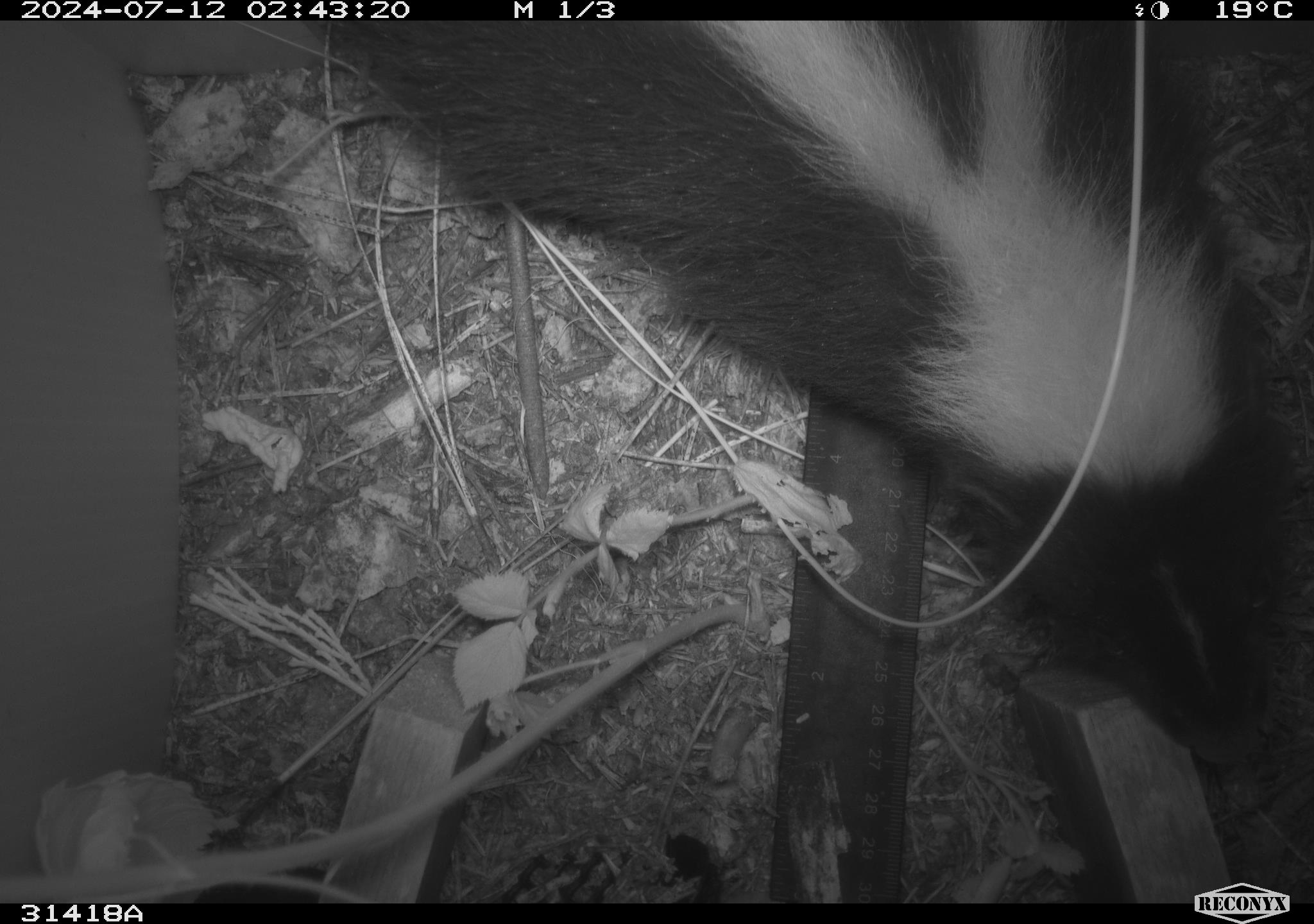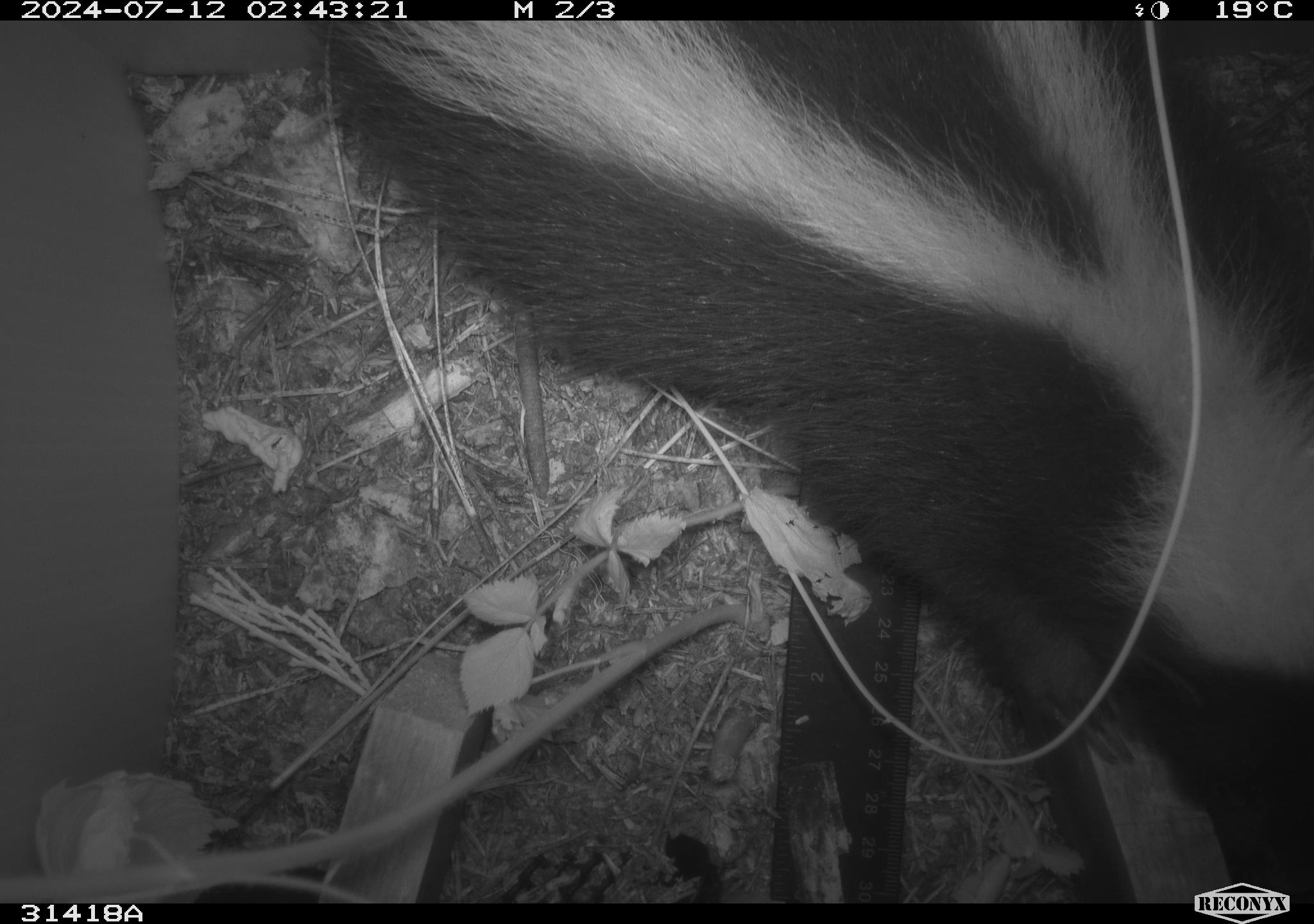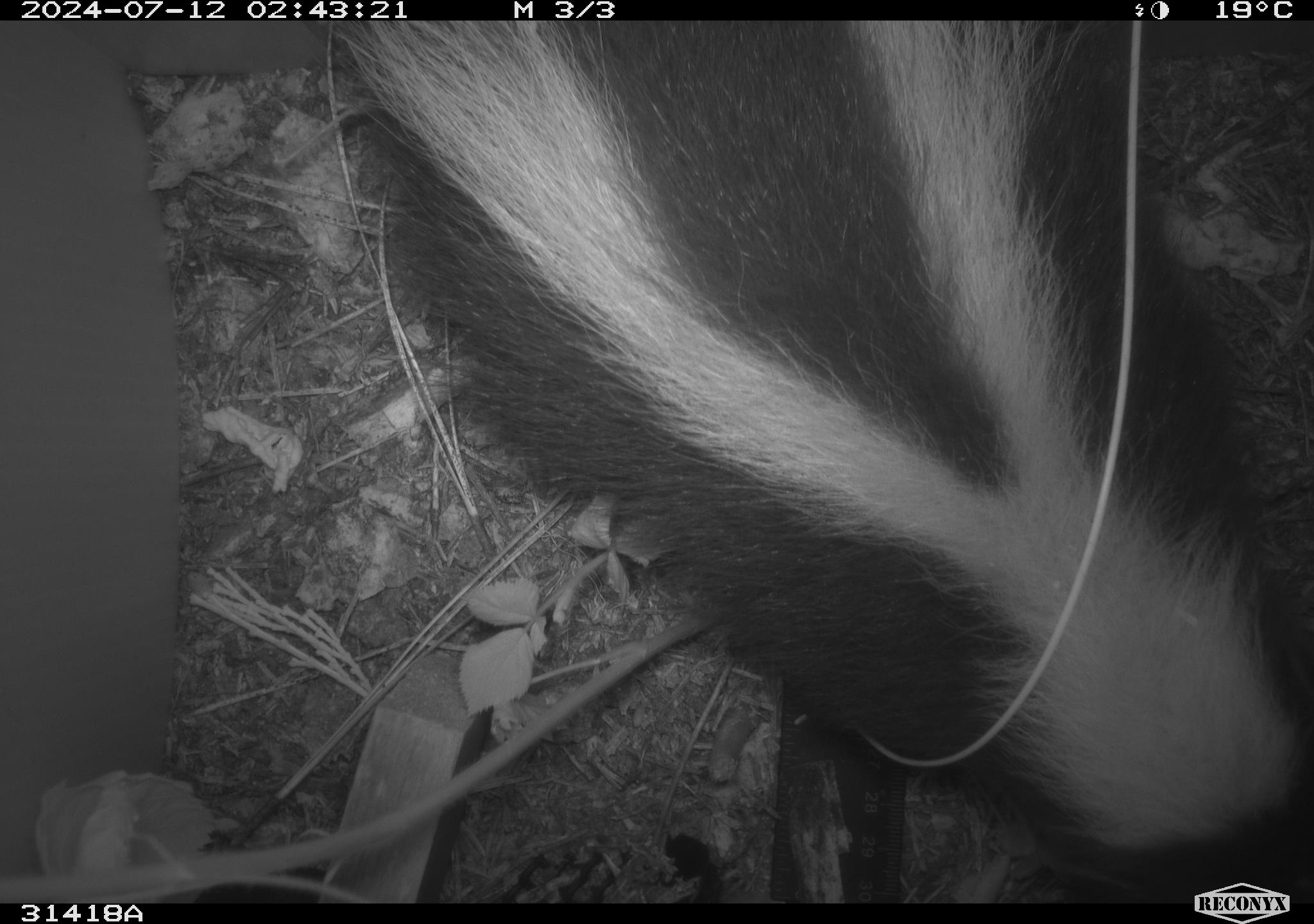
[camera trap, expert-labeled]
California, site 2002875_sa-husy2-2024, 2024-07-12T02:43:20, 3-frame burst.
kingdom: Animalia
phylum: Chordata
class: Mammalia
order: Carnivora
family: Mephitidae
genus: Mephitis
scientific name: Mephitis mephitis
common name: striped skunk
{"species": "striped skunk (Mephitis mephitis)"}